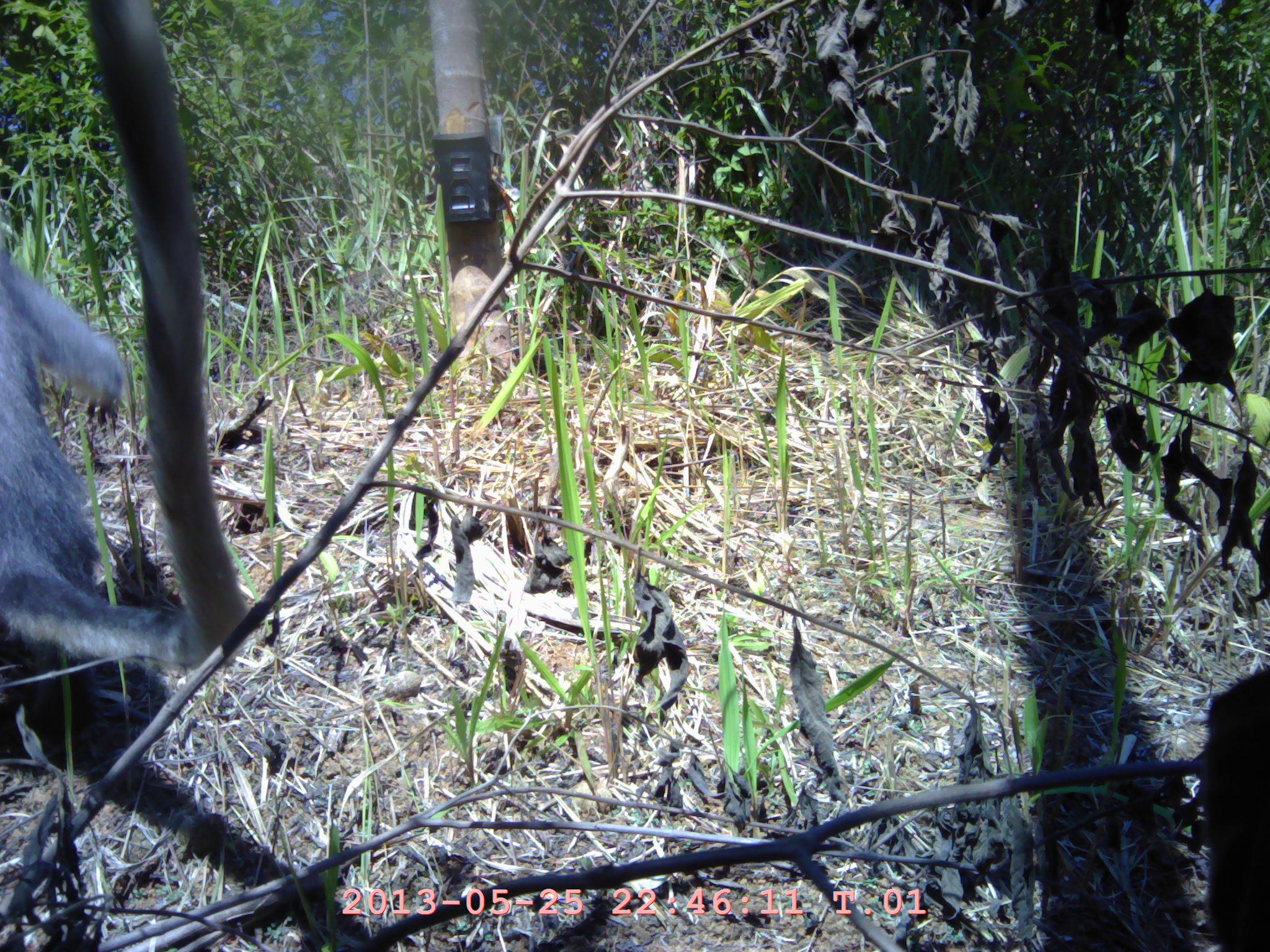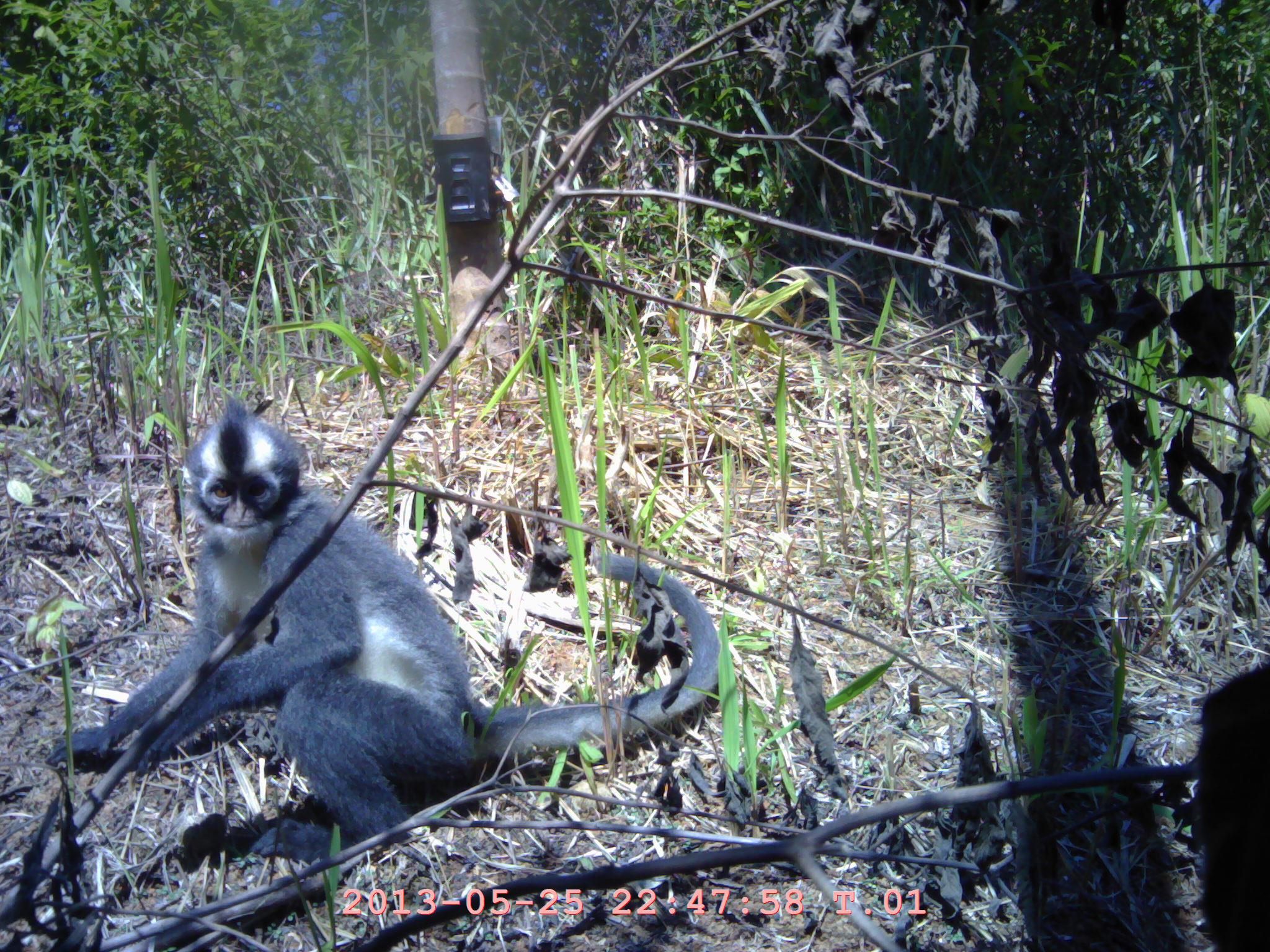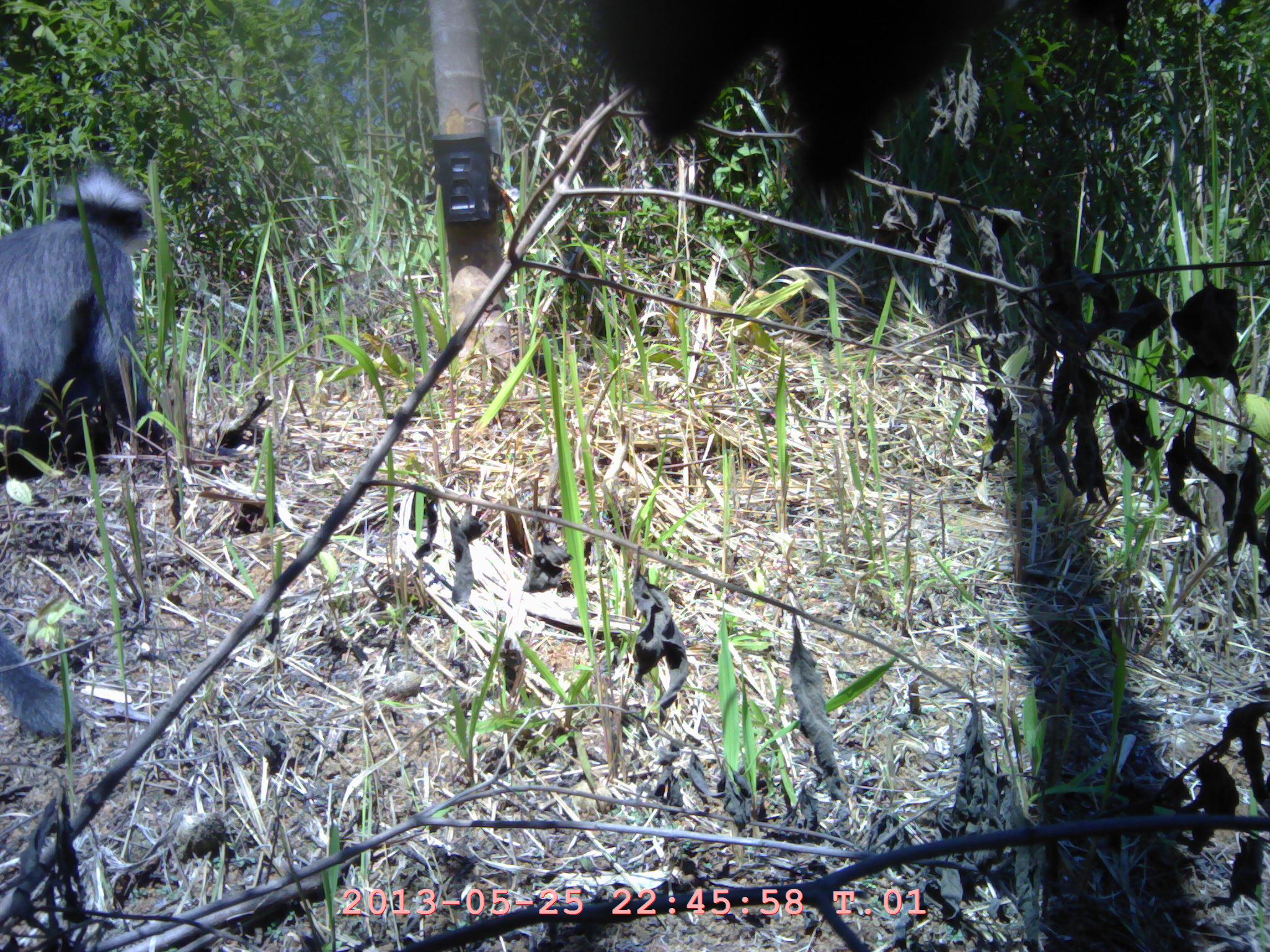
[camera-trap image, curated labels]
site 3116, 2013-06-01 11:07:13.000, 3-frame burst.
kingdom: Animalia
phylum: Chordata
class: Mammalia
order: Primates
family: Cercopithecidae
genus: Presbytis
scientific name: Presbytis thomasi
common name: thomas’s langur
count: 1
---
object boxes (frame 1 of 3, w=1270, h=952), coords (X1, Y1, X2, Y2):
presbytis thomasi: (0, 0, 242, 729)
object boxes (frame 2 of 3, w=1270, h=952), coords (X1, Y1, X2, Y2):
presbytis thomasi: (43, 398, 722, 865)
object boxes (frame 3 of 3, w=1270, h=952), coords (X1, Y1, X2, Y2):
presbytis thomasi: (0, 162, 252, 738)